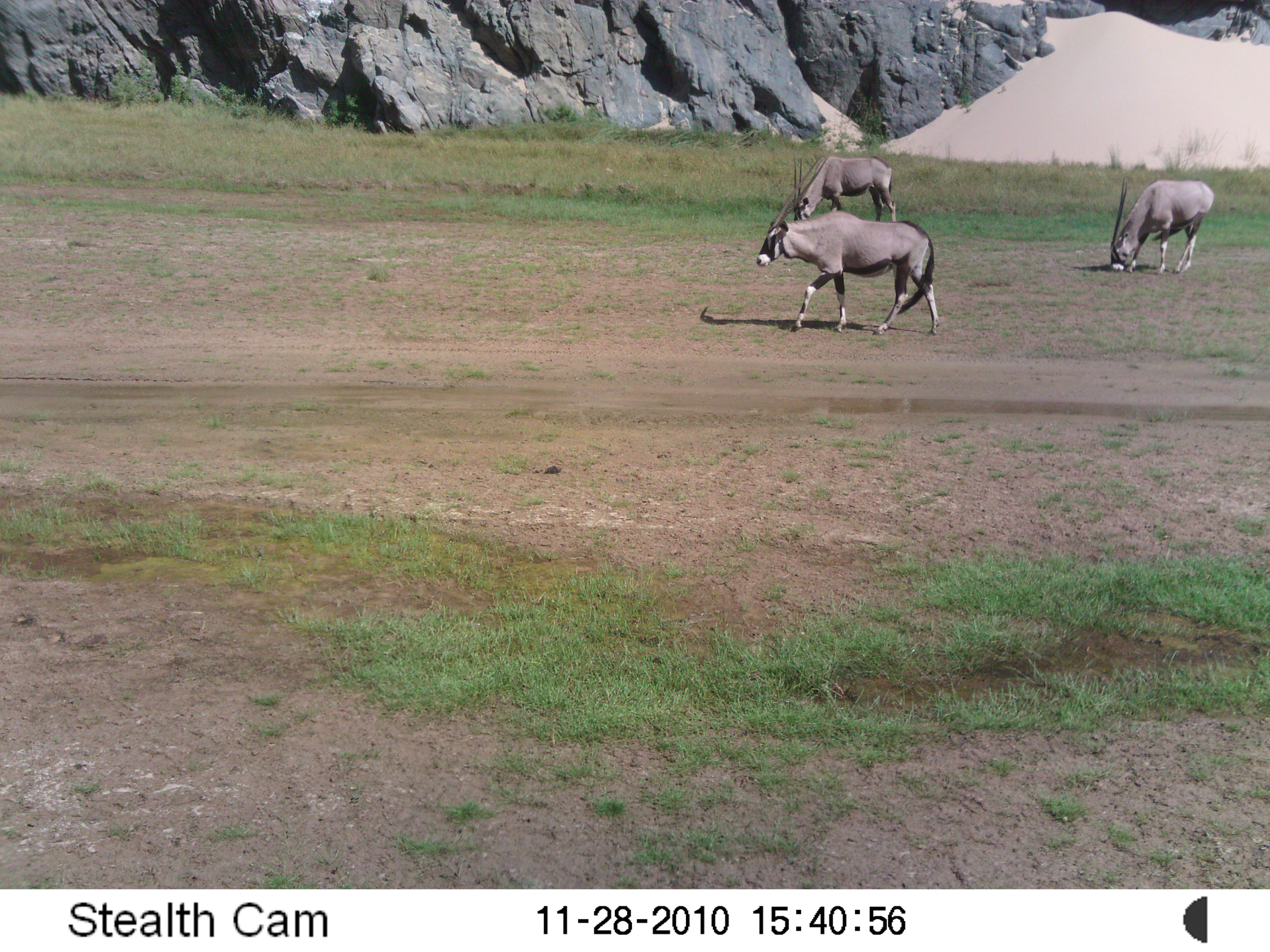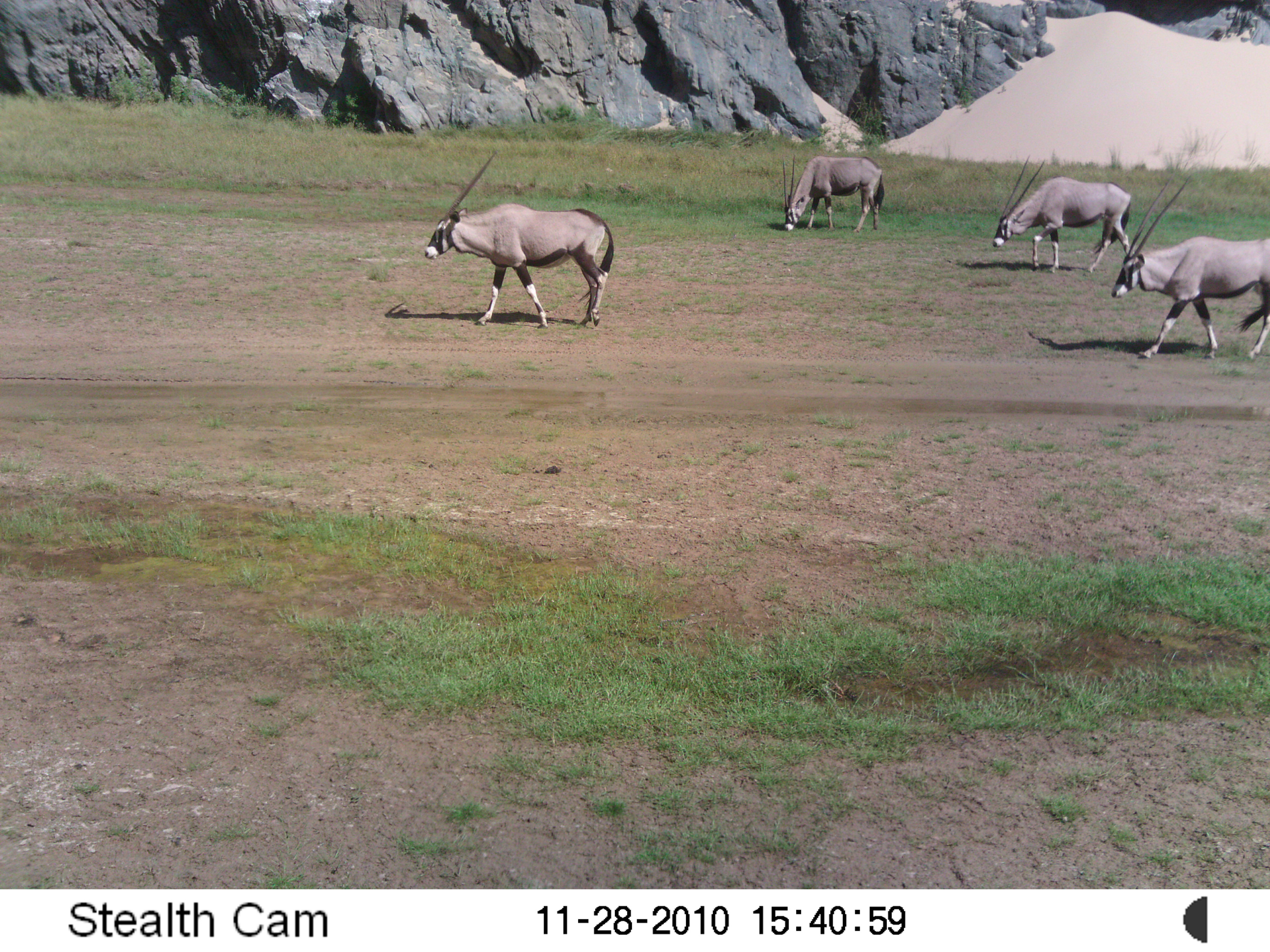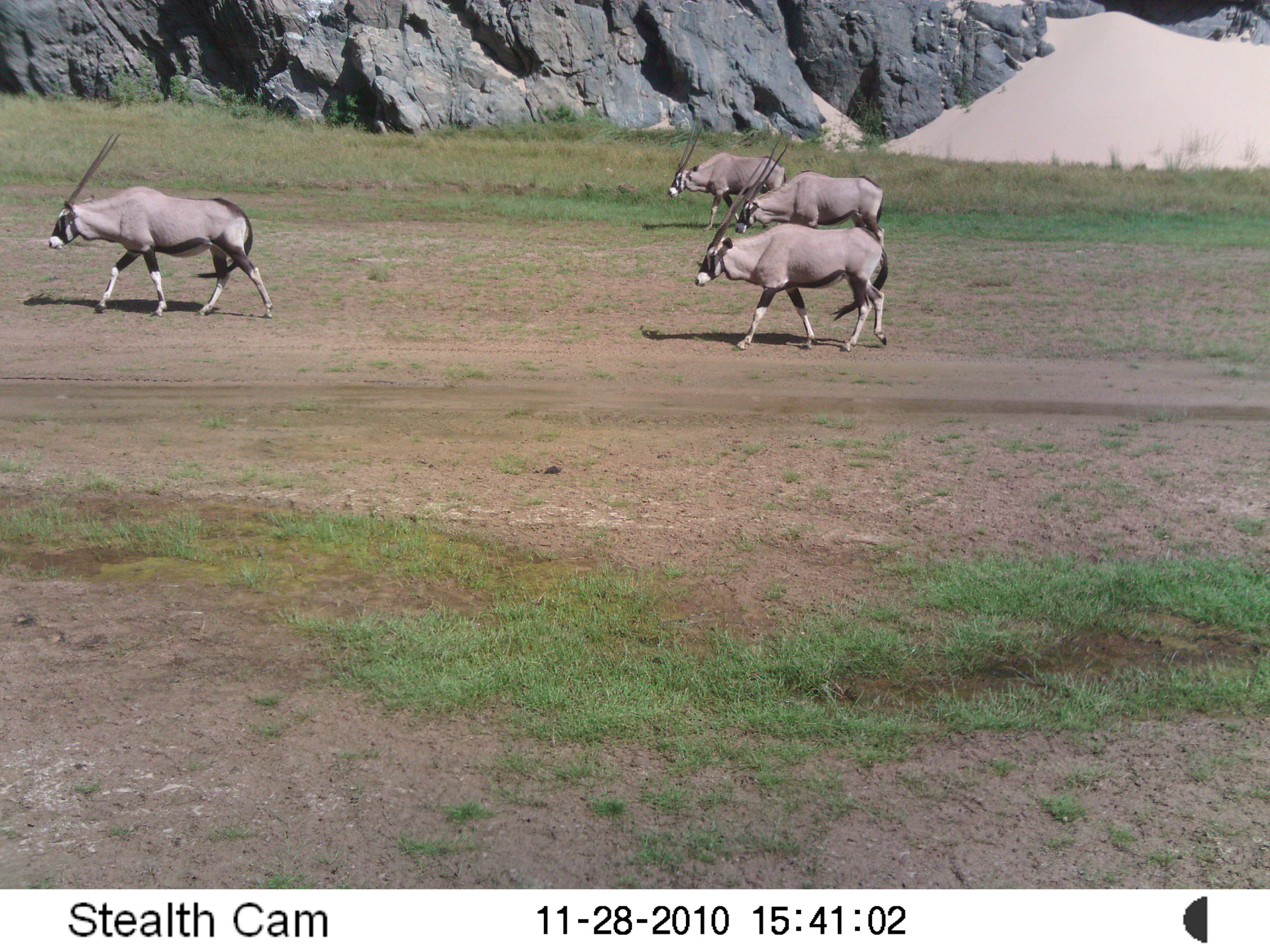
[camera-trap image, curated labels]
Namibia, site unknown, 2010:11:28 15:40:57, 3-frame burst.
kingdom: Animalia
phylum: Chordata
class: Mammalia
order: Artiodactyla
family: Bovidae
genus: Oryx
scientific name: Oryx gazella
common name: gemsbok